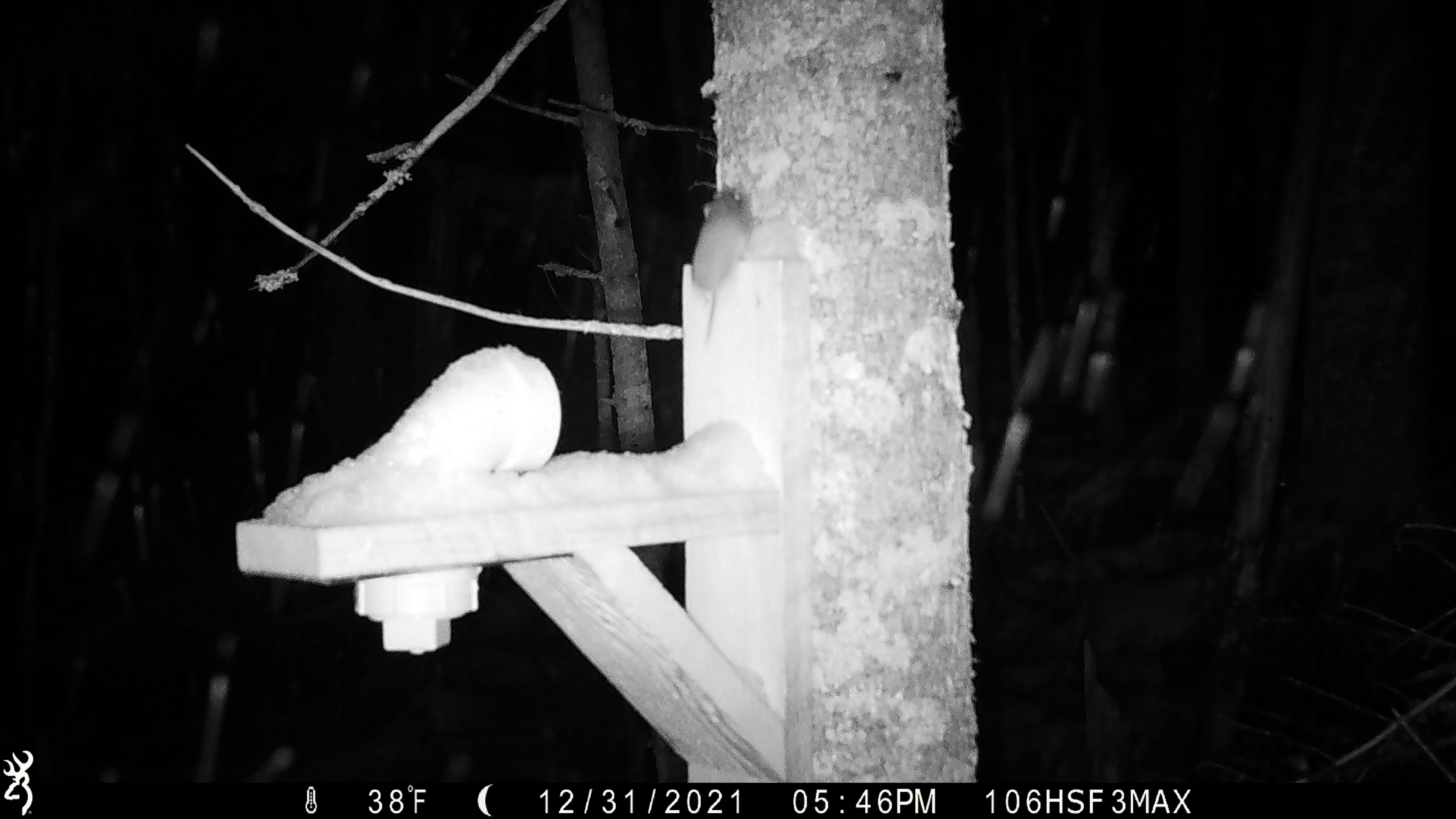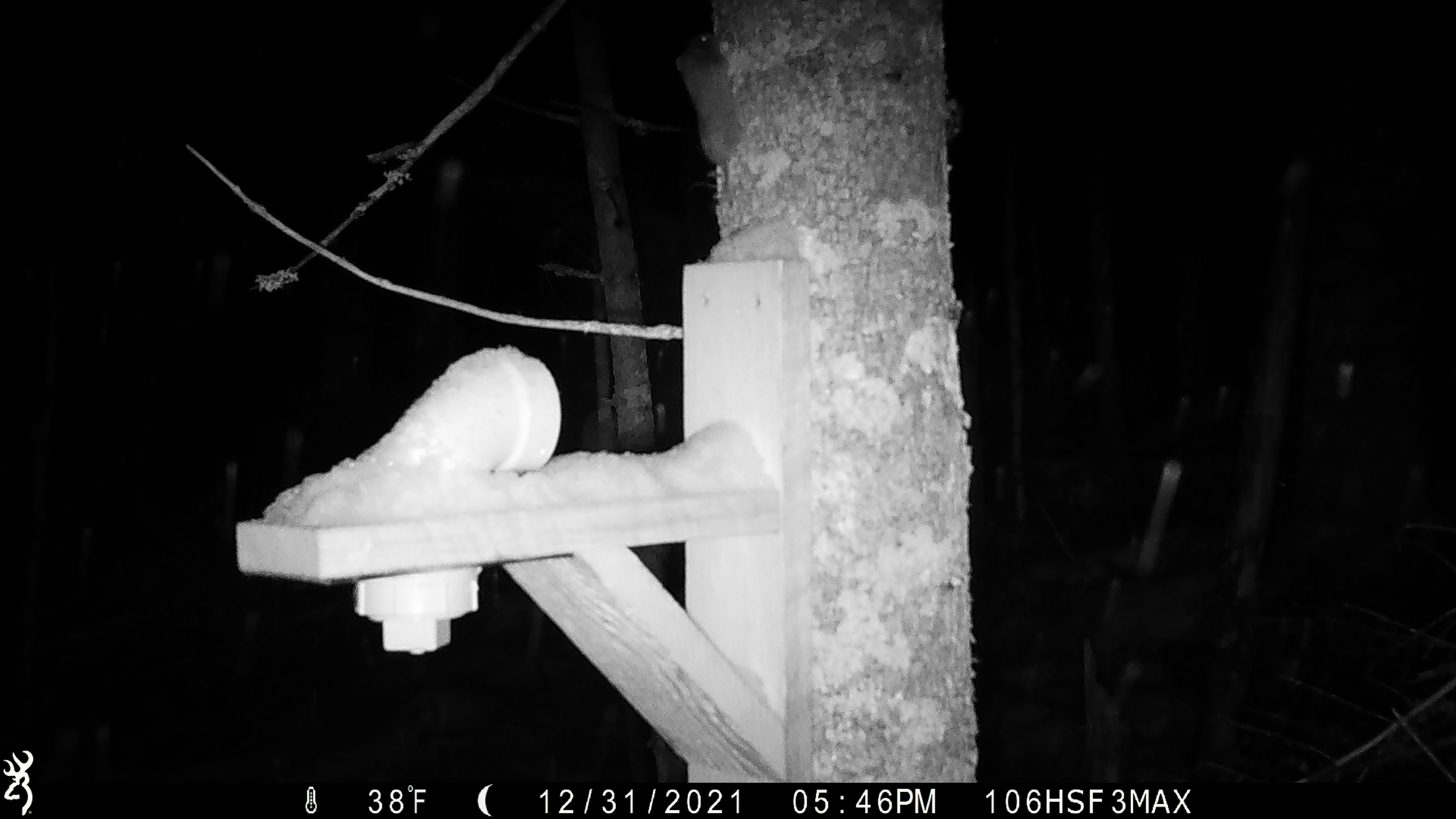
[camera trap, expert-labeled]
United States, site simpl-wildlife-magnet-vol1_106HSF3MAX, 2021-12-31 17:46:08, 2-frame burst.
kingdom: Animalia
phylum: Chordata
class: Mammalia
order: Rodentia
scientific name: Rodentia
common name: mouse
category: mouse sp.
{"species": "mouse sp. (mouse) (Rodentia)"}